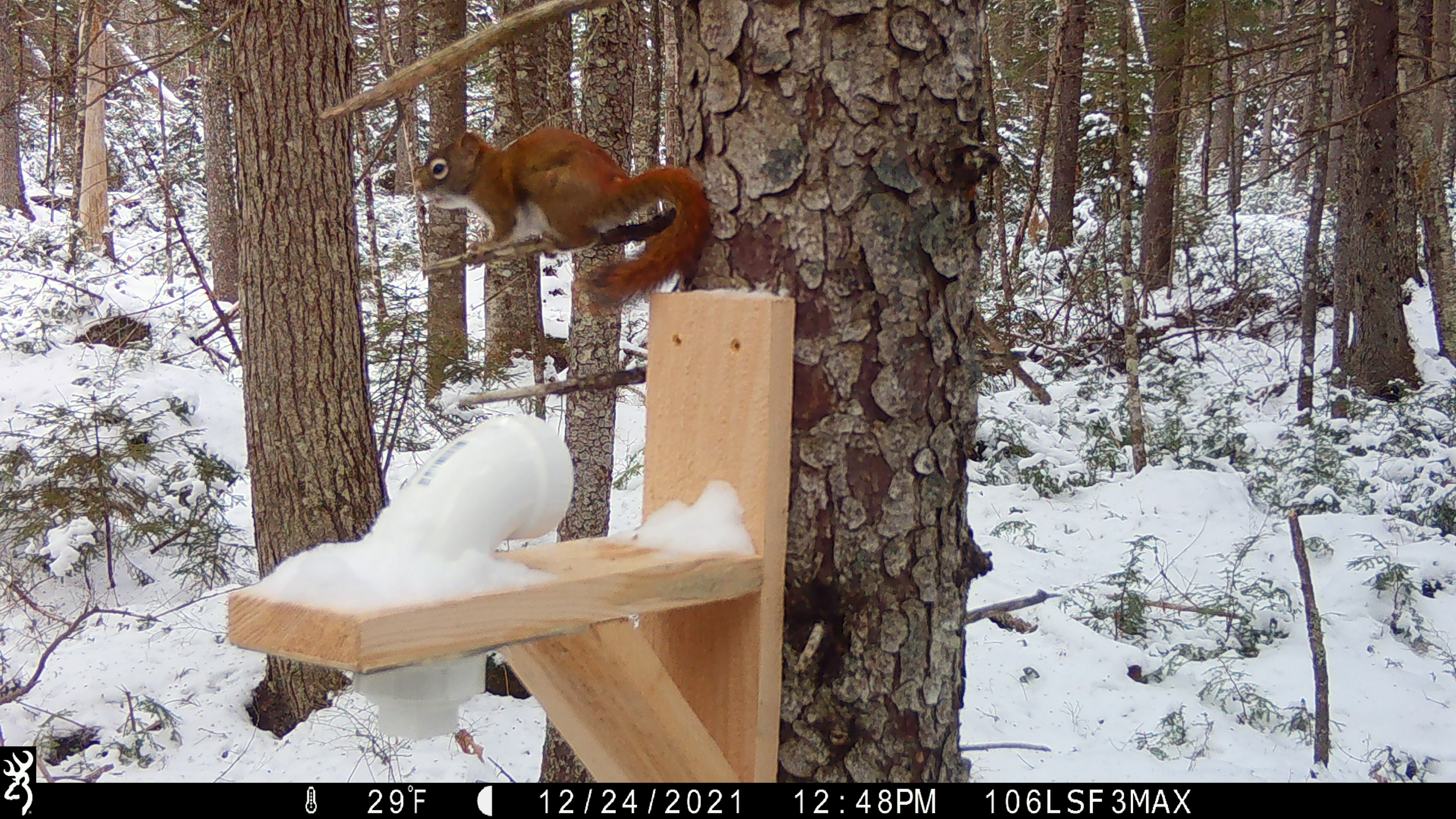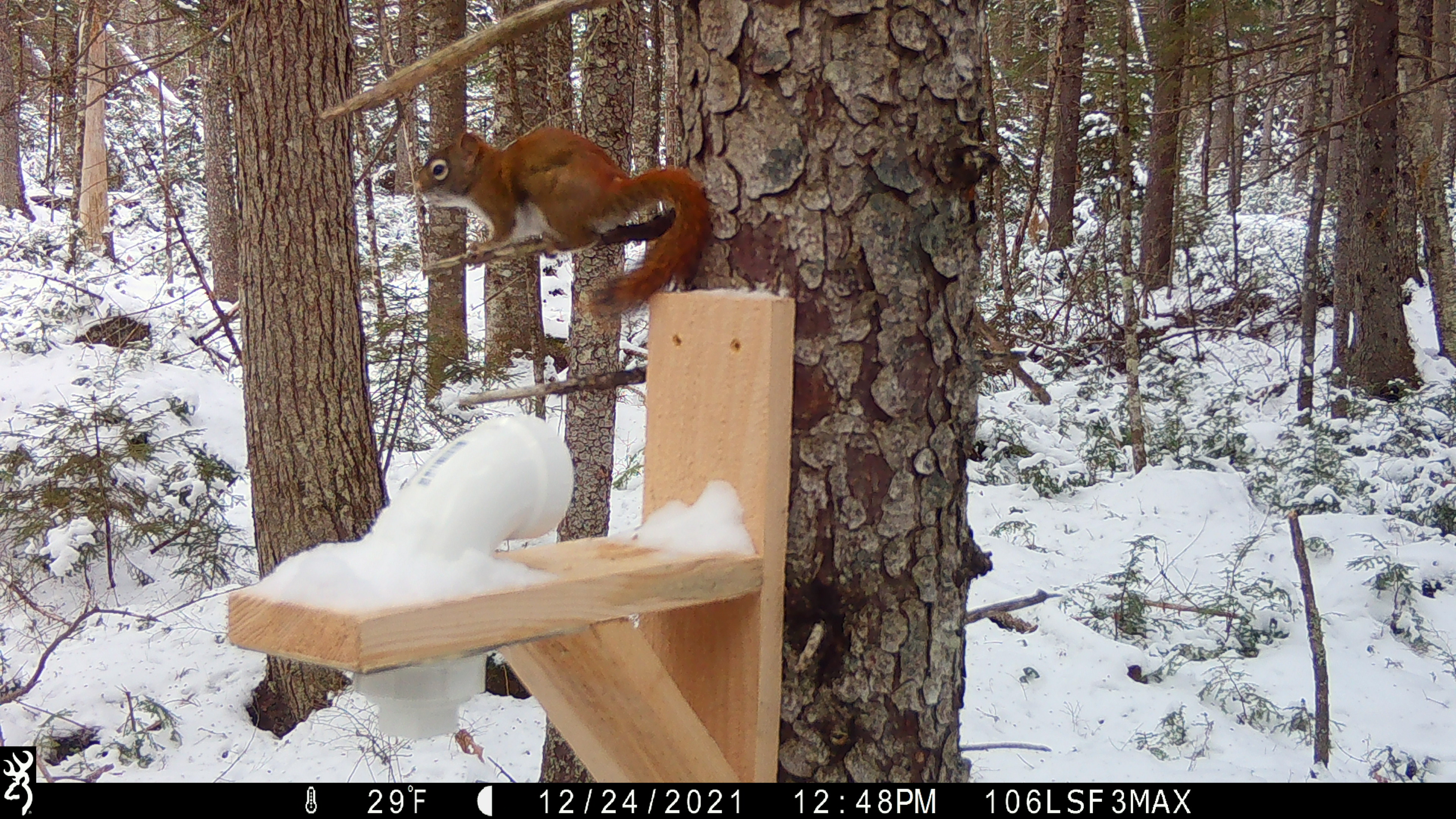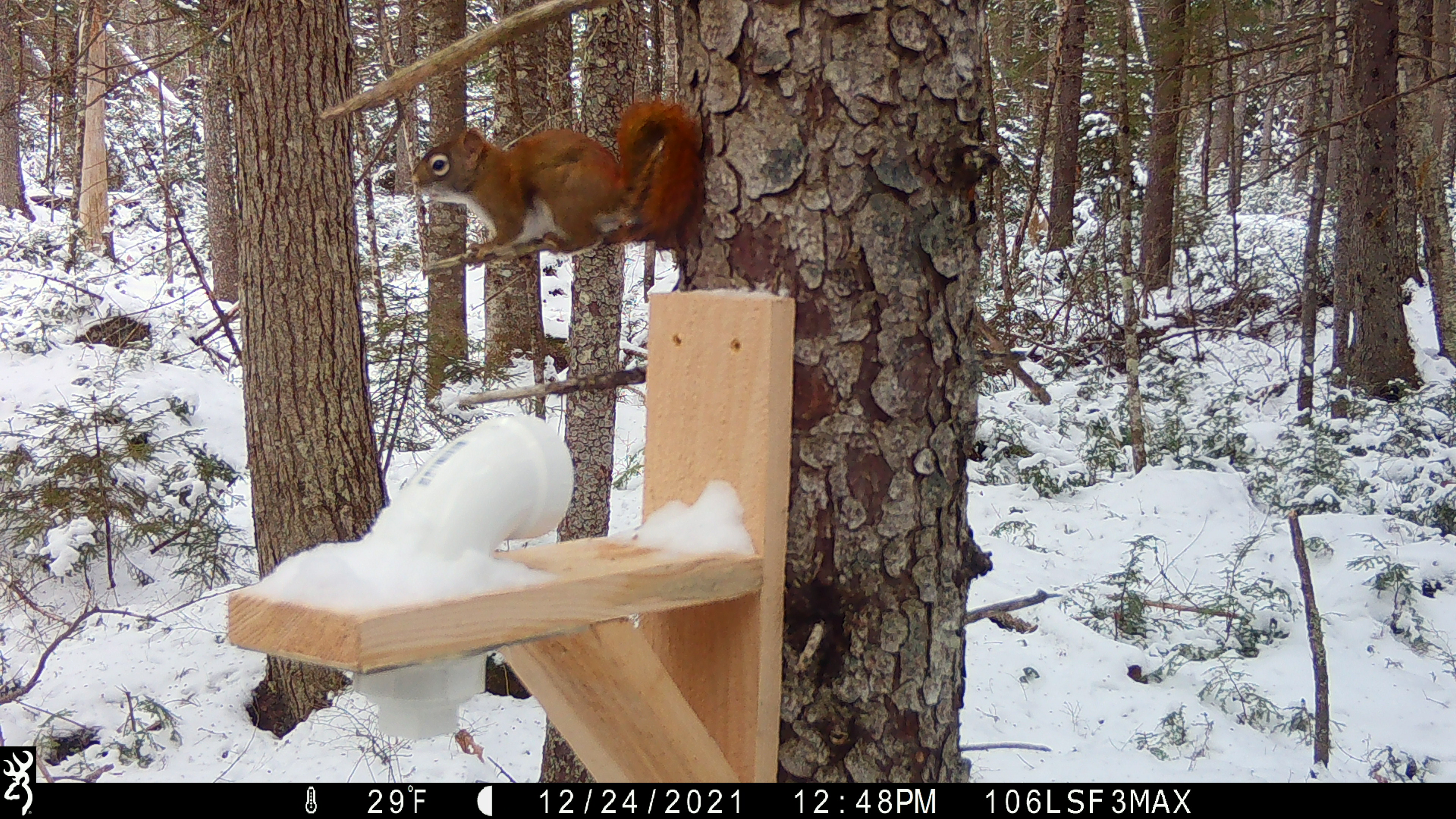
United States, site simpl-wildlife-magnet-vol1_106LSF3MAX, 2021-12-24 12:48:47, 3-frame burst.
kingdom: Animalia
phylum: Chordata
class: Mammalia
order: Rodentia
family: Sciuridae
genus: Tamiasciurus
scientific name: Tamiasciurus hudsonicus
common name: red squirrel